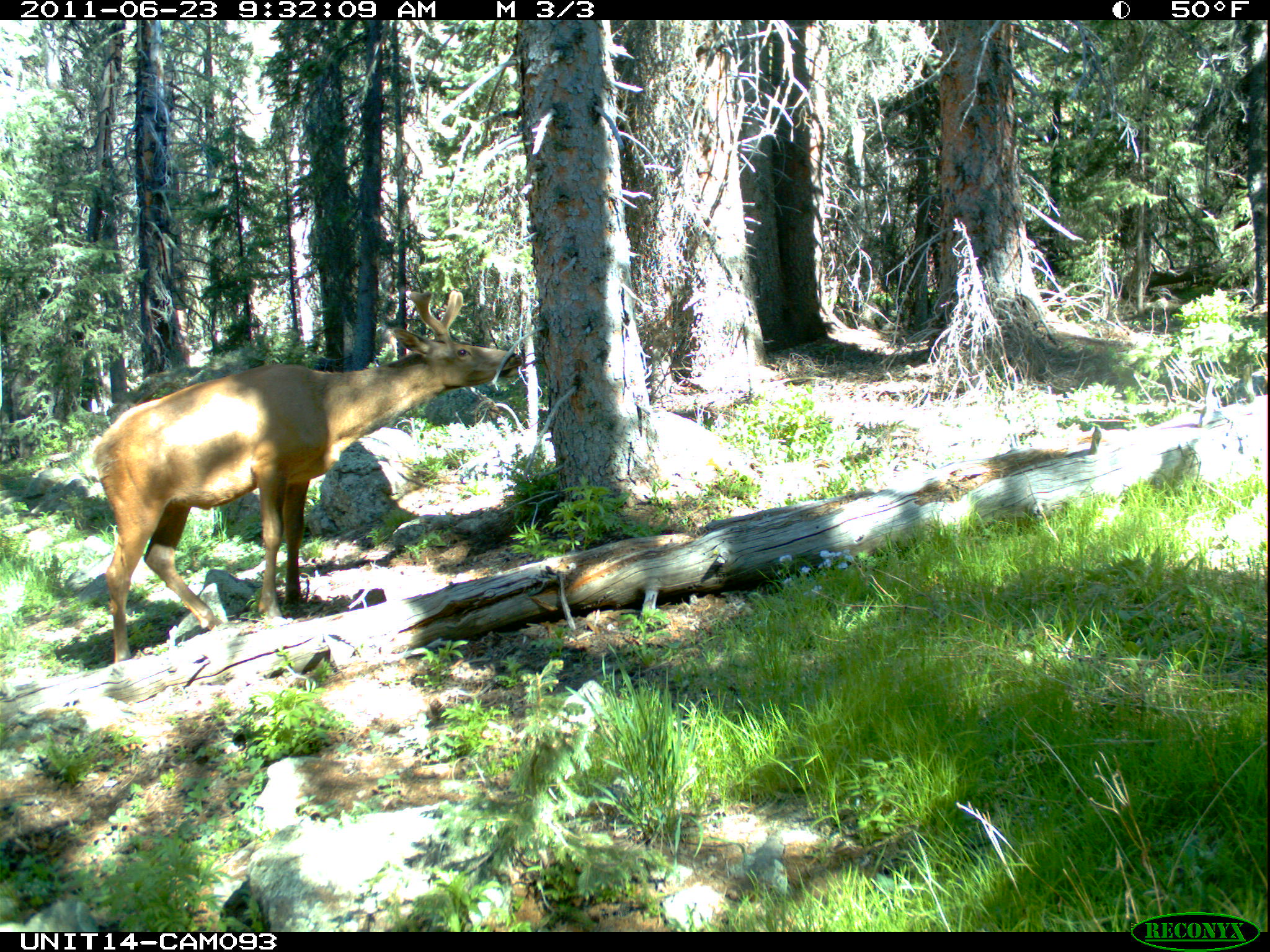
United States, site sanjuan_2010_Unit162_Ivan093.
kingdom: Animalia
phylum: Chordata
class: Mammalia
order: Artiodactyla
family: Cervidae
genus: Cervus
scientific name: Cervus elaphus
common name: red deer